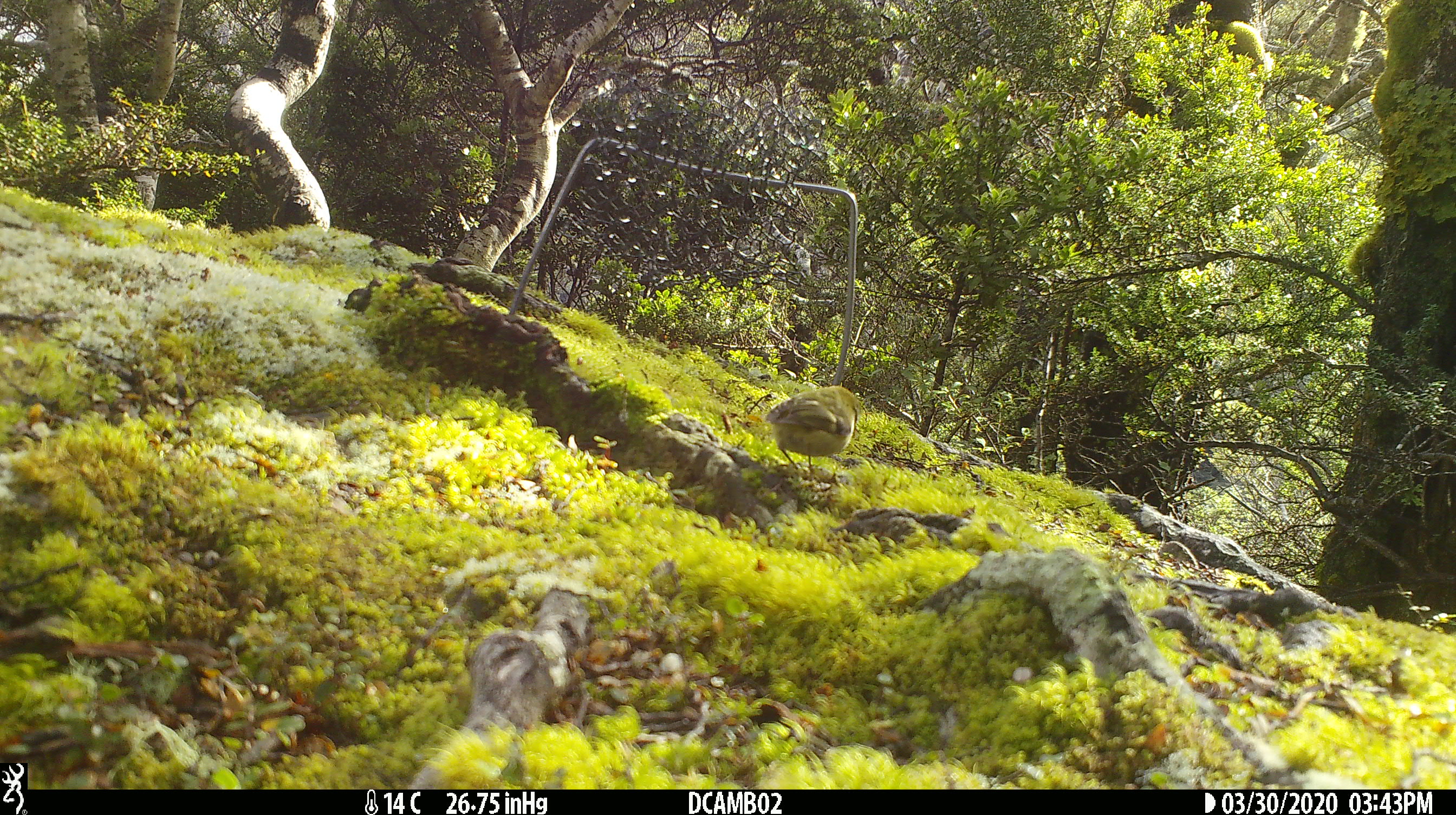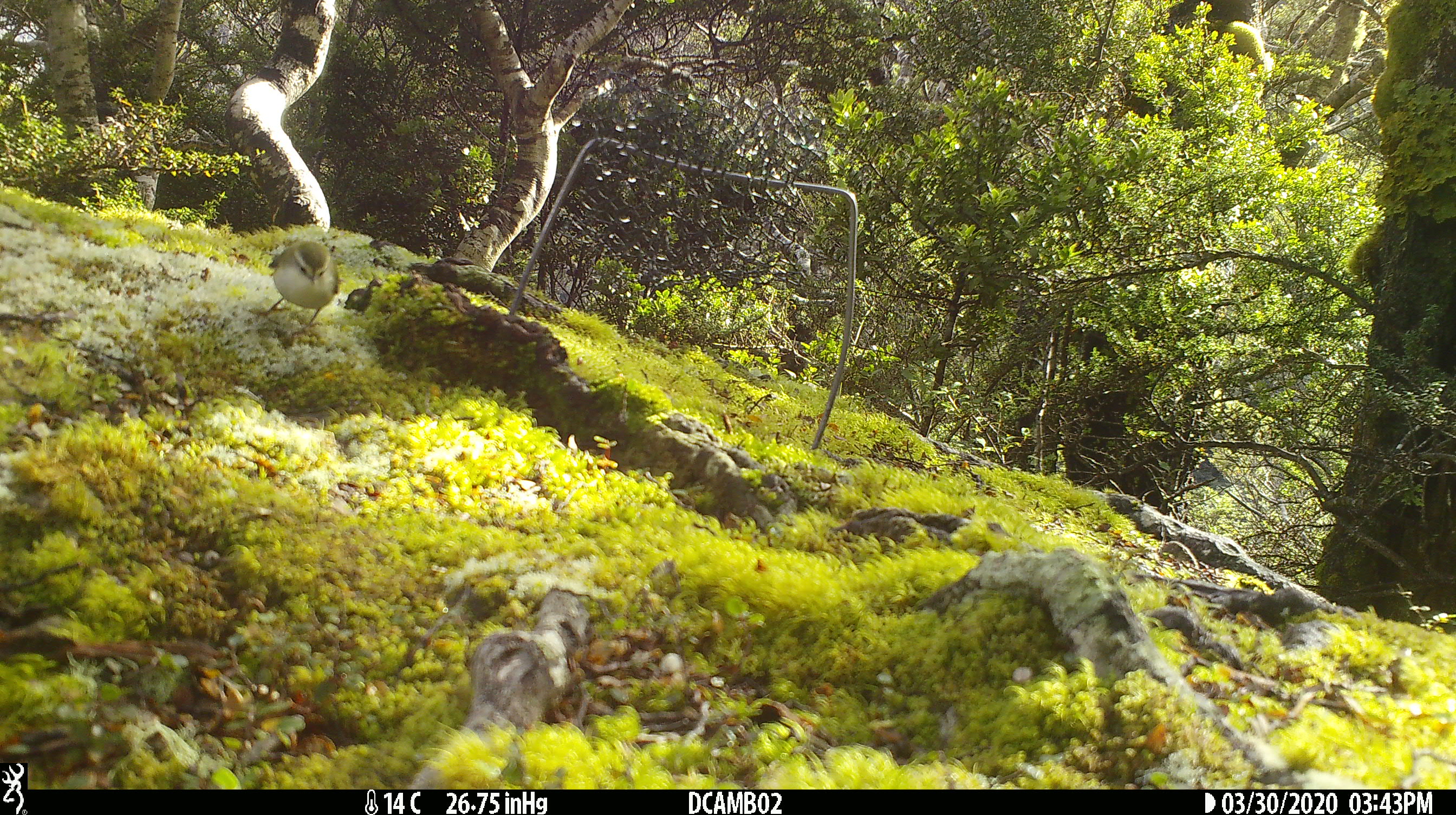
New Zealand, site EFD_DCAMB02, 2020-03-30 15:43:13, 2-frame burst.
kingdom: Animalia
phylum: Chordata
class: Aves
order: Passeriformes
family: Acanthisittidae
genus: Acanthisitta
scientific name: Acanthisitta chloris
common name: rifleman